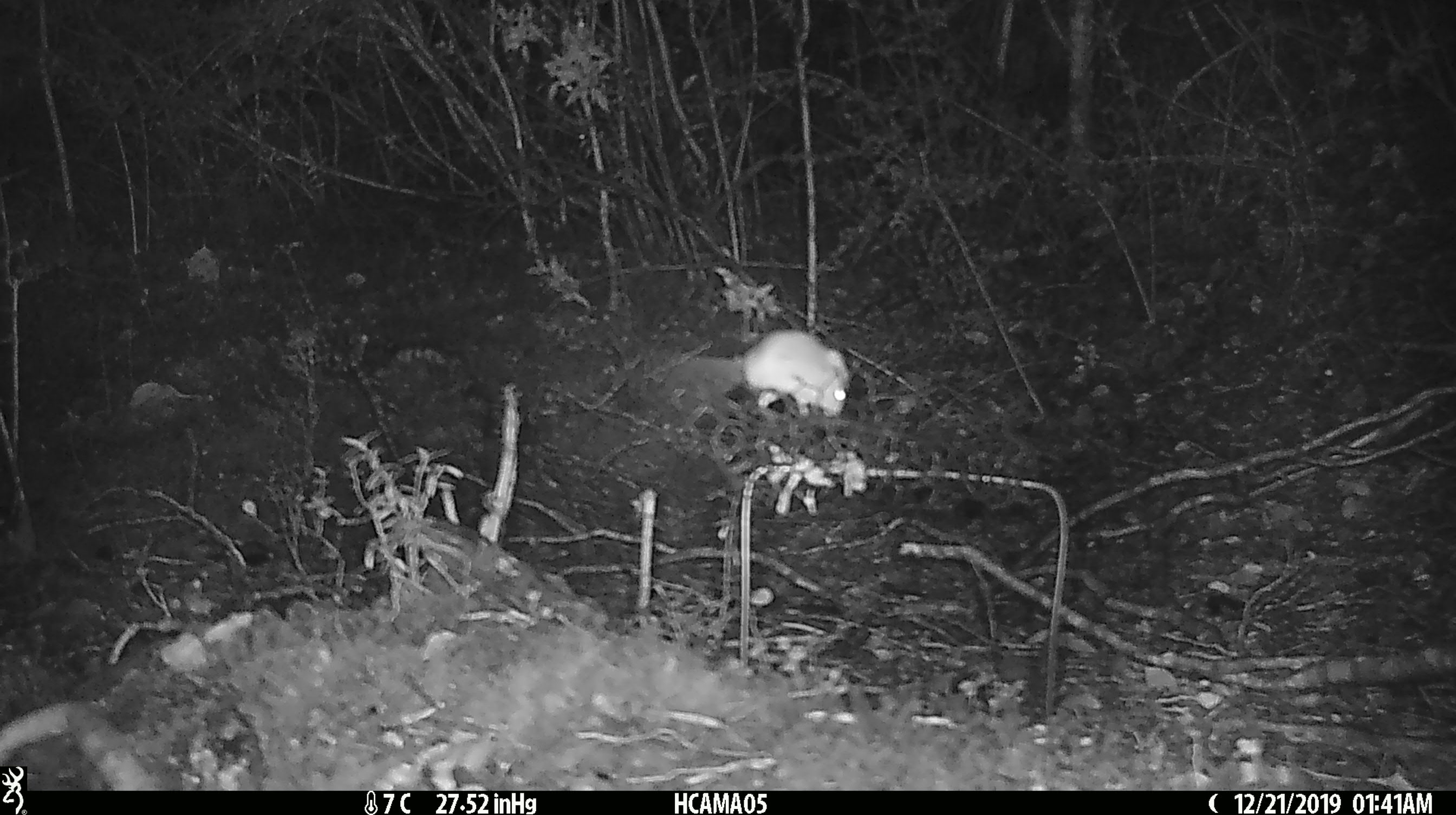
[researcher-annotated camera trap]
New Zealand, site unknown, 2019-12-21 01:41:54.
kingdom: Animalia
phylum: Chordata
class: Mammalia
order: Rodentia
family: Muridae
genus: Mus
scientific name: Mus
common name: mouse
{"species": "mouse (Mus)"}